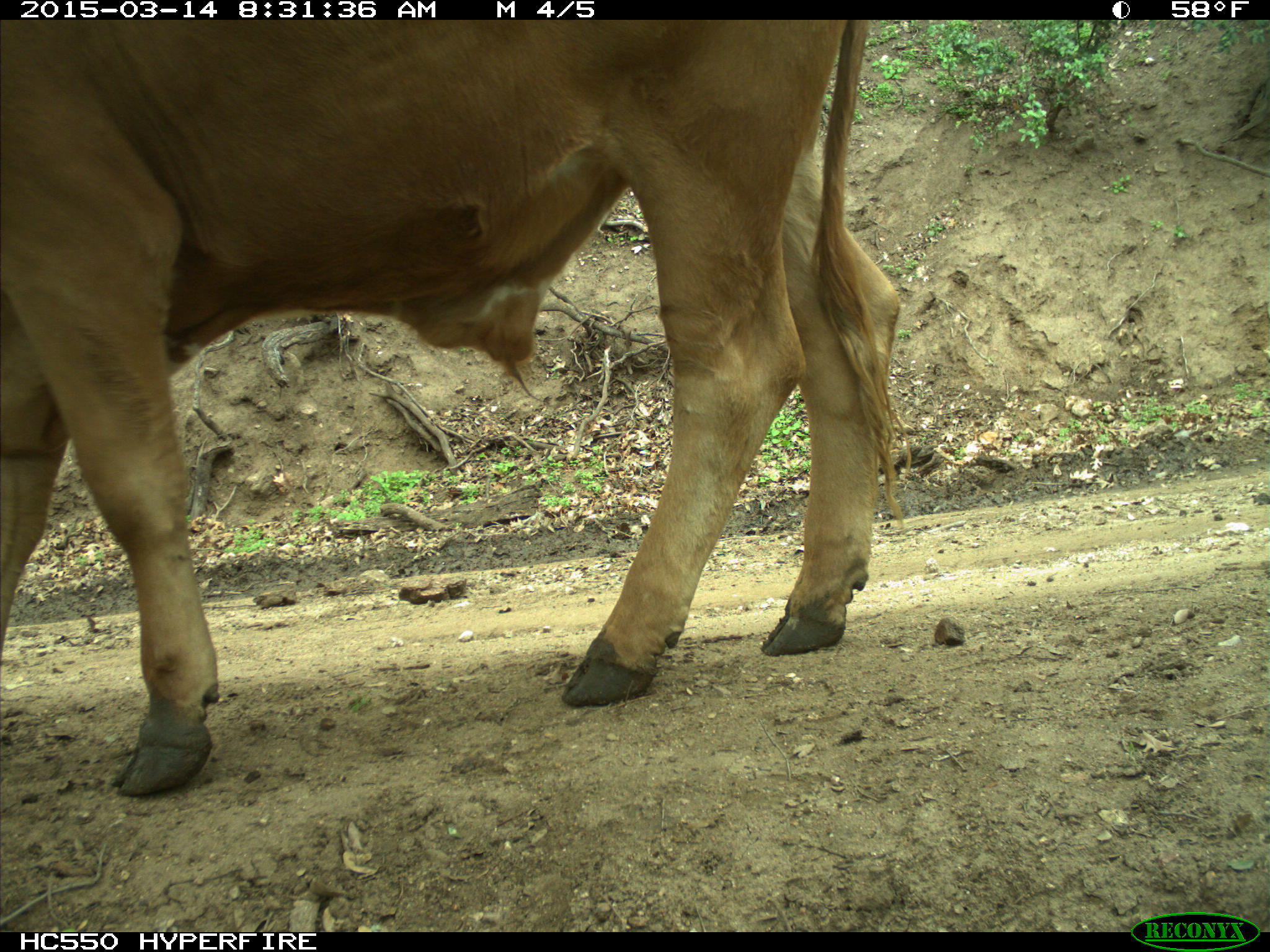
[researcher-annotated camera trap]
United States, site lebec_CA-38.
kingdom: Animalia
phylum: Chordata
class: Mammalia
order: Artiodactyla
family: Bovidae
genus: Bos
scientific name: Bos taurus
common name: domestic cow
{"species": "Bos taurus (domestic cow)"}